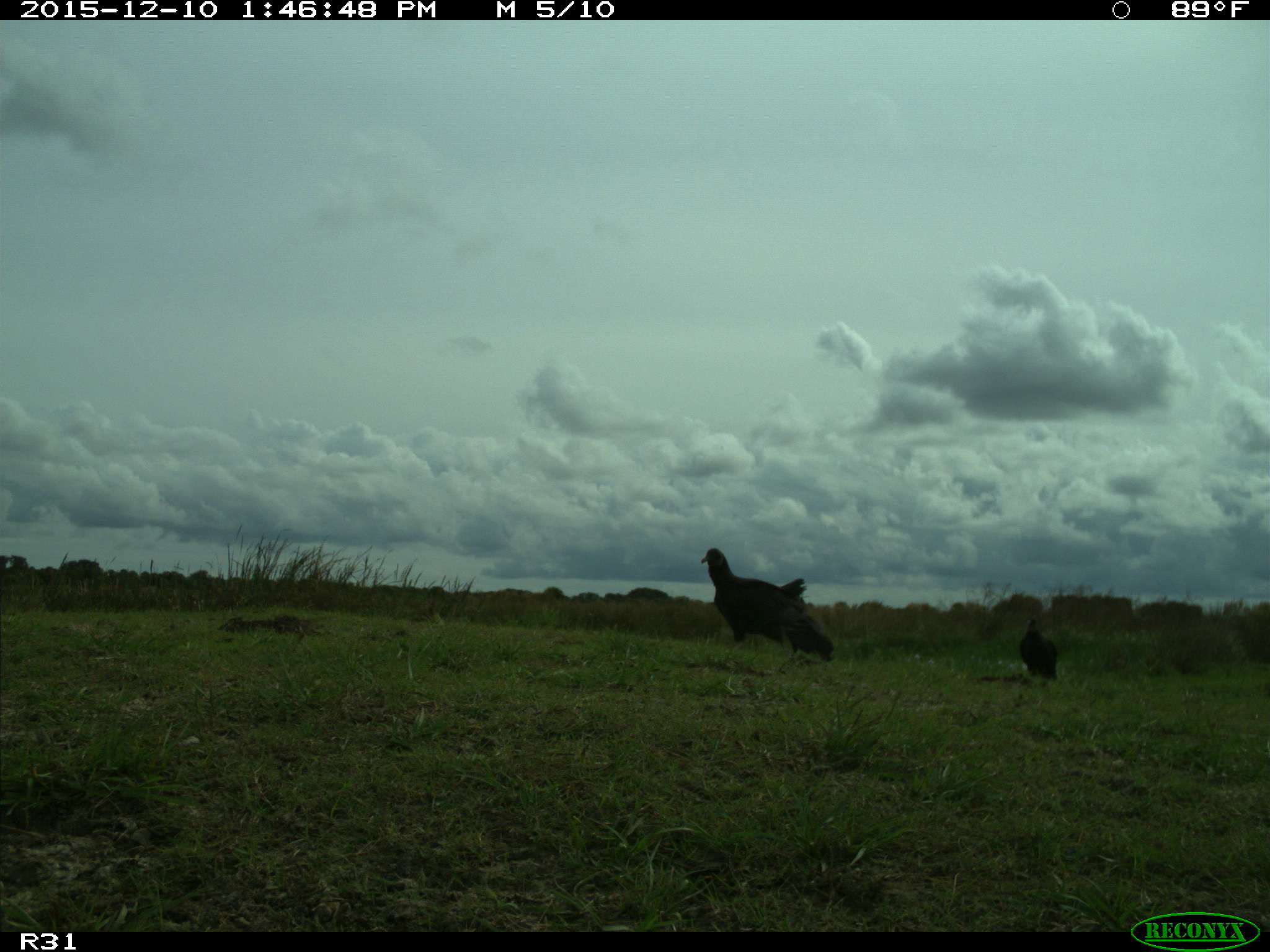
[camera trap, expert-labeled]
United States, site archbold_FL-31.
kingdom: Animalia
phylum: Chordata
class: Aves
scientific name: Aves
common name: birds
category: unidentified bird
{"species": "unidentified bird (birds) (Aves)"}